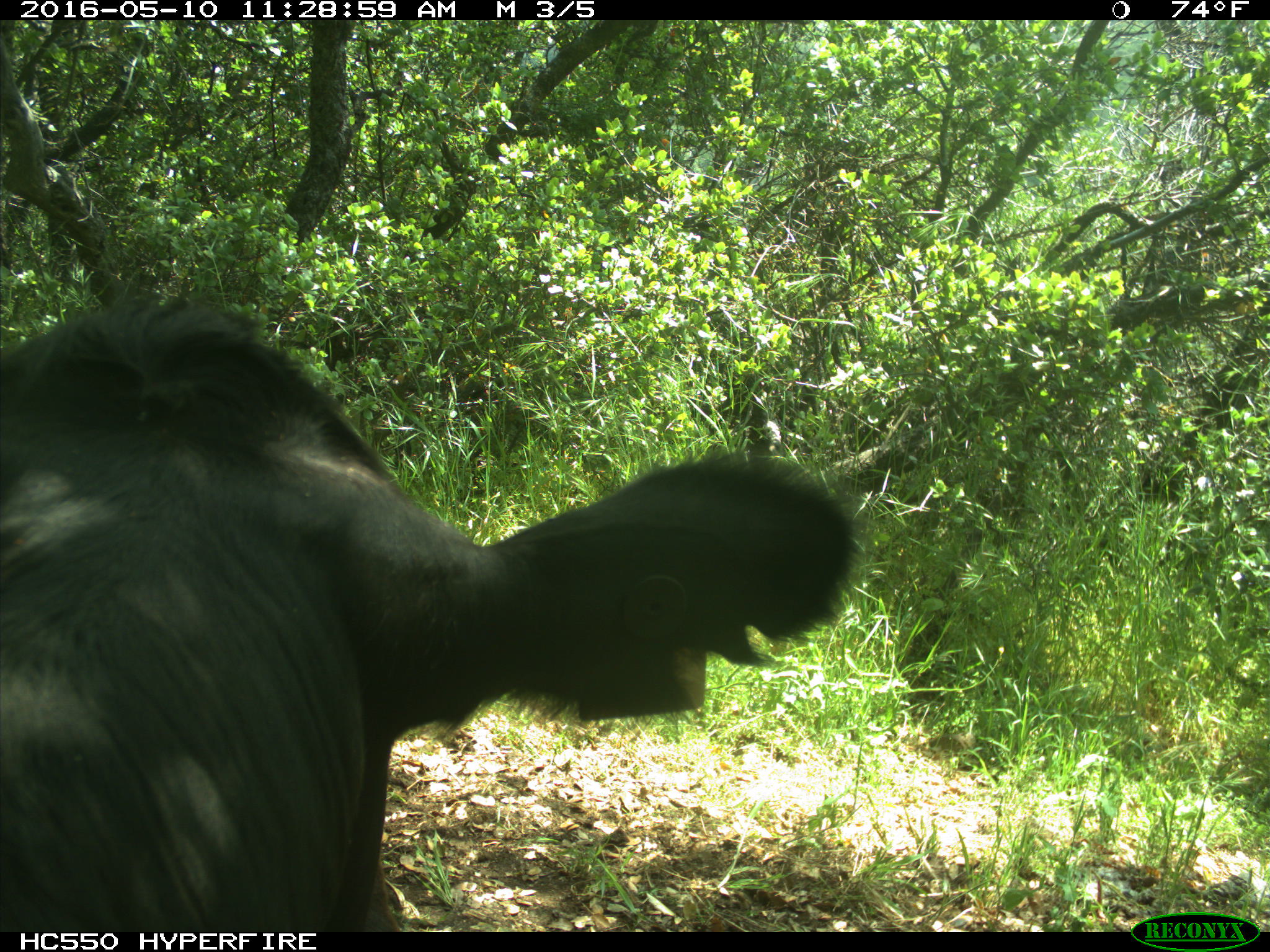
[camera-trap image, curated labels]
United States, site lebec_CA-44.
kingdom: Animalia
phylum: Chordata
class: Mammalia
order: Artiodactyla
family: Bovidae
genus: Bos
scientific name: Bos taurus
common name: domestic cow